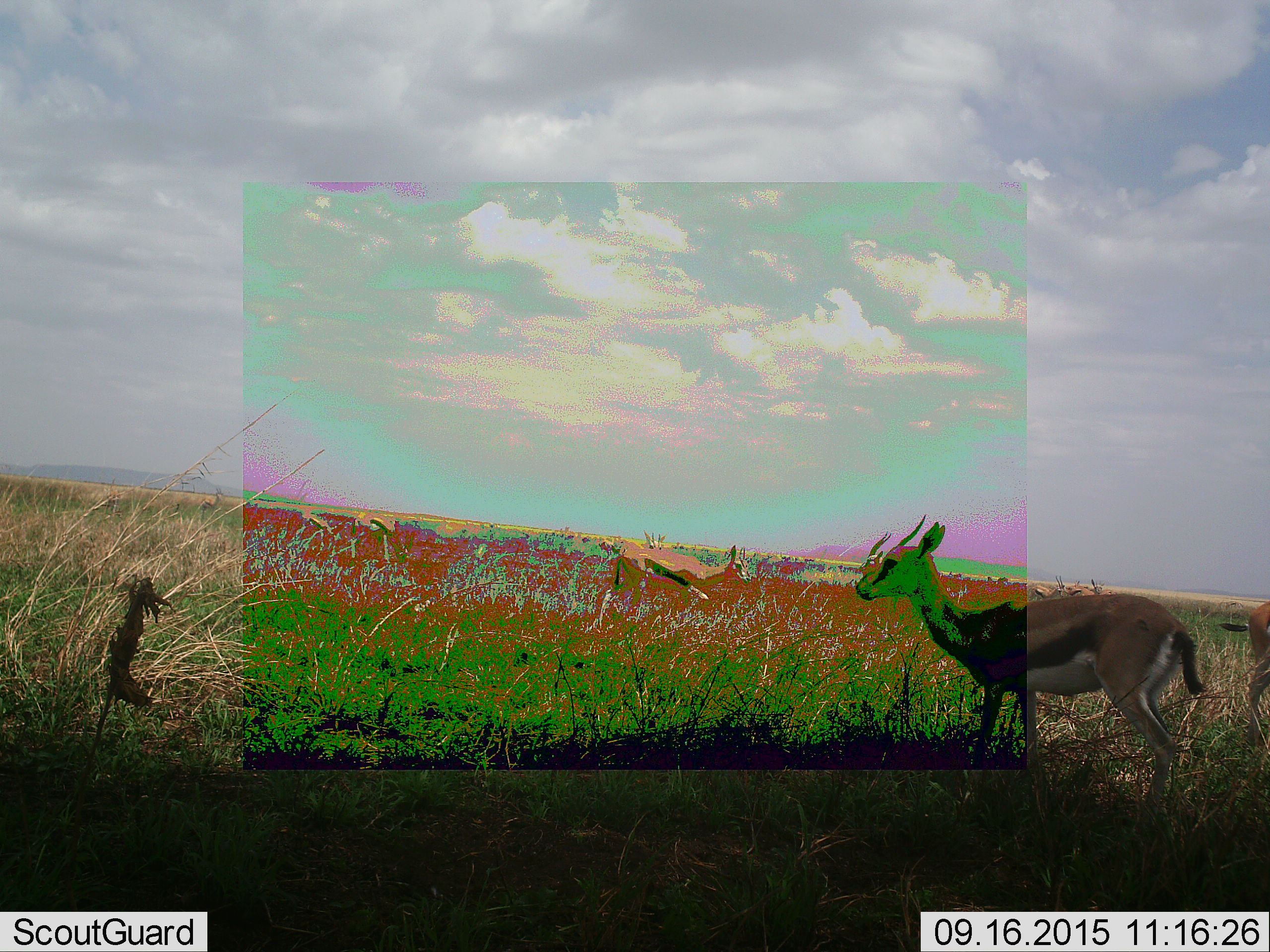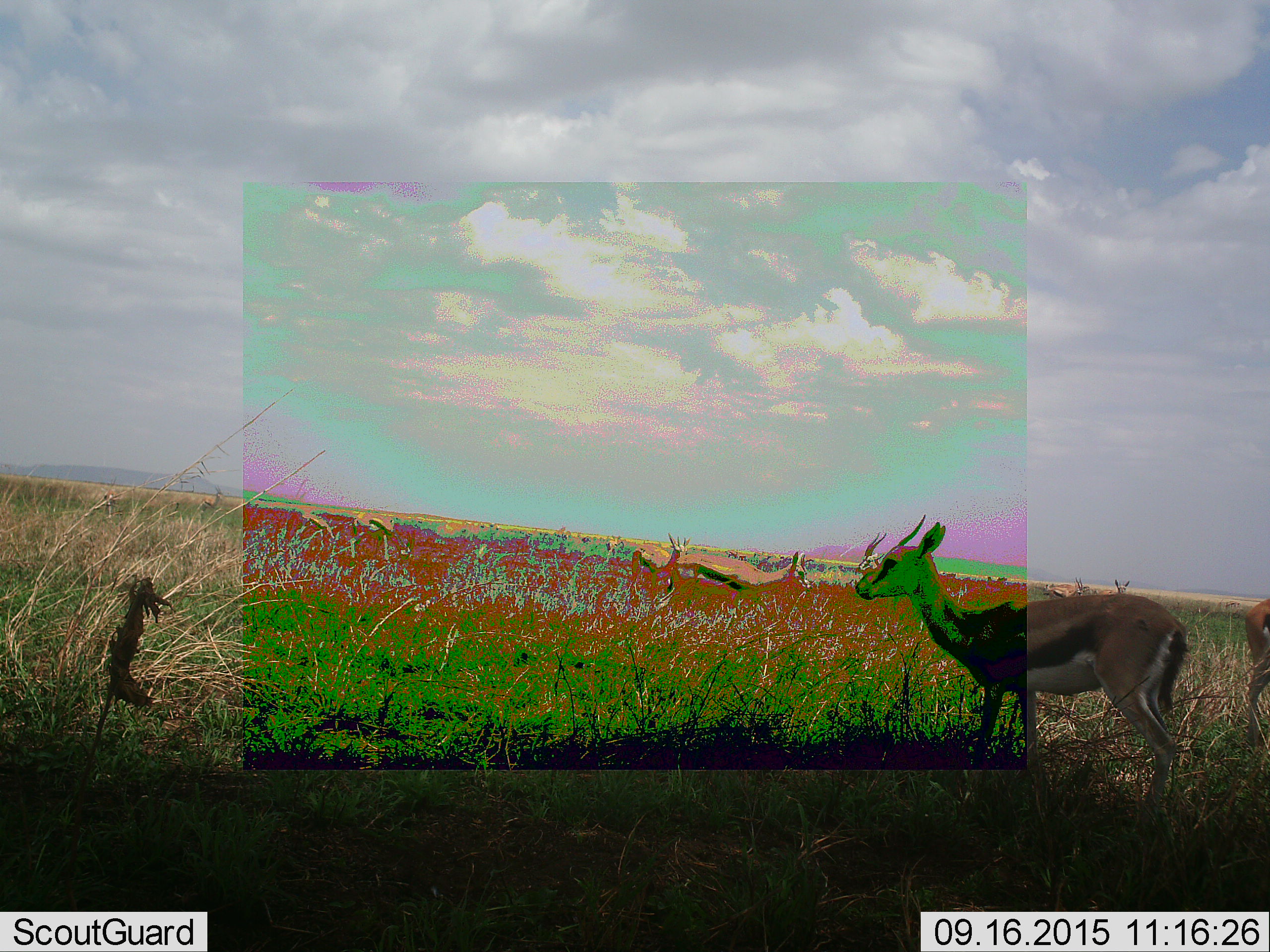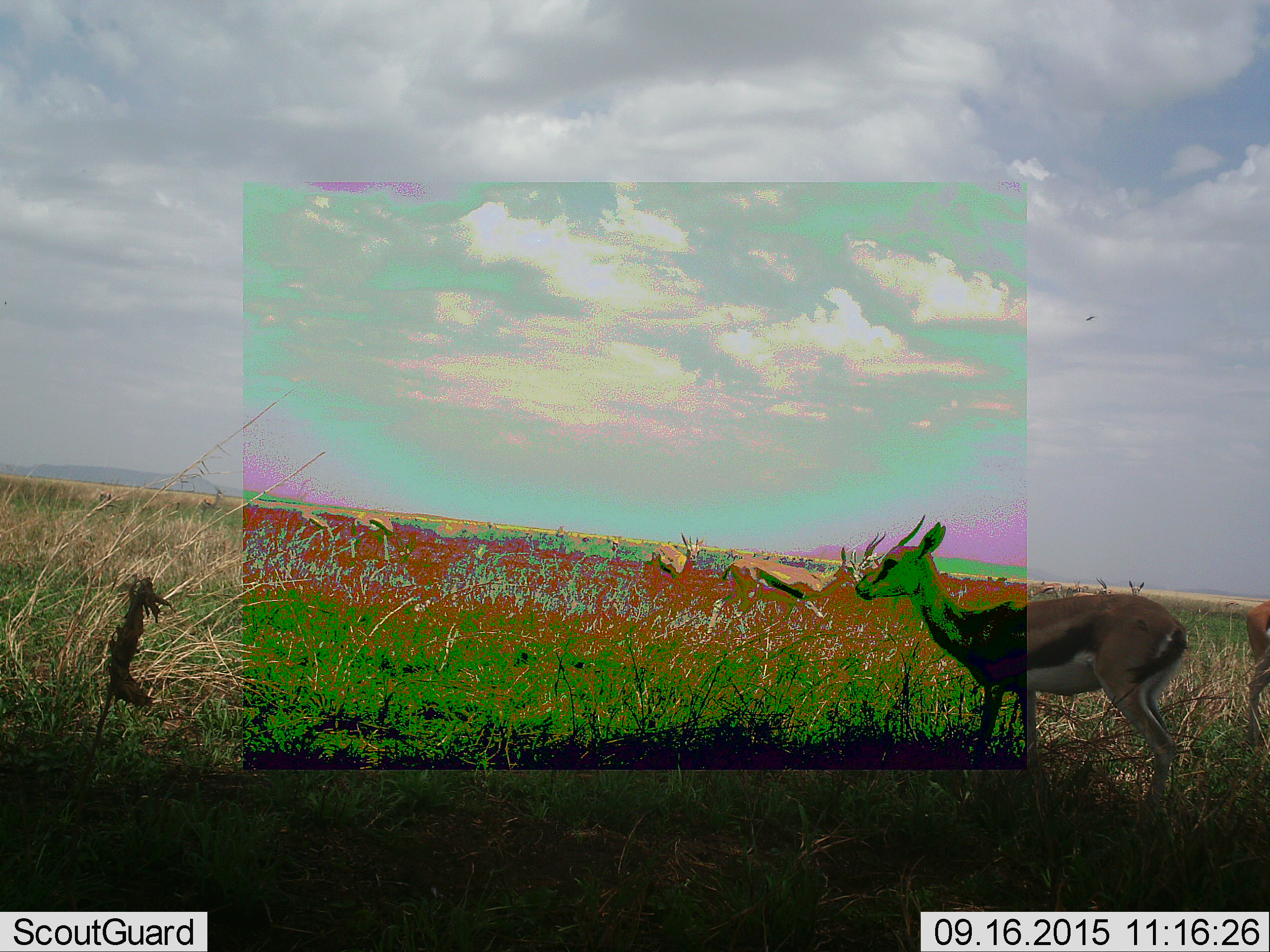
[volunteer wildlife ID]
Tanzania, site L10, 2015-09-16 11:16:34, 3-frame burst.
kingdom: Animalia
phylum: Chordata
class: Mammalia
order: Artiodactyla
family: Bovidae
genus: Eudorcas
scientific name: Eudorcas thomsonii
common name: thomson's gazelle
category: gazellethomsons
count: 10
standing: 100%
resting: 11%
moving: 89%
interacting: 0%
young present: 0%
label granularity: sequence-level